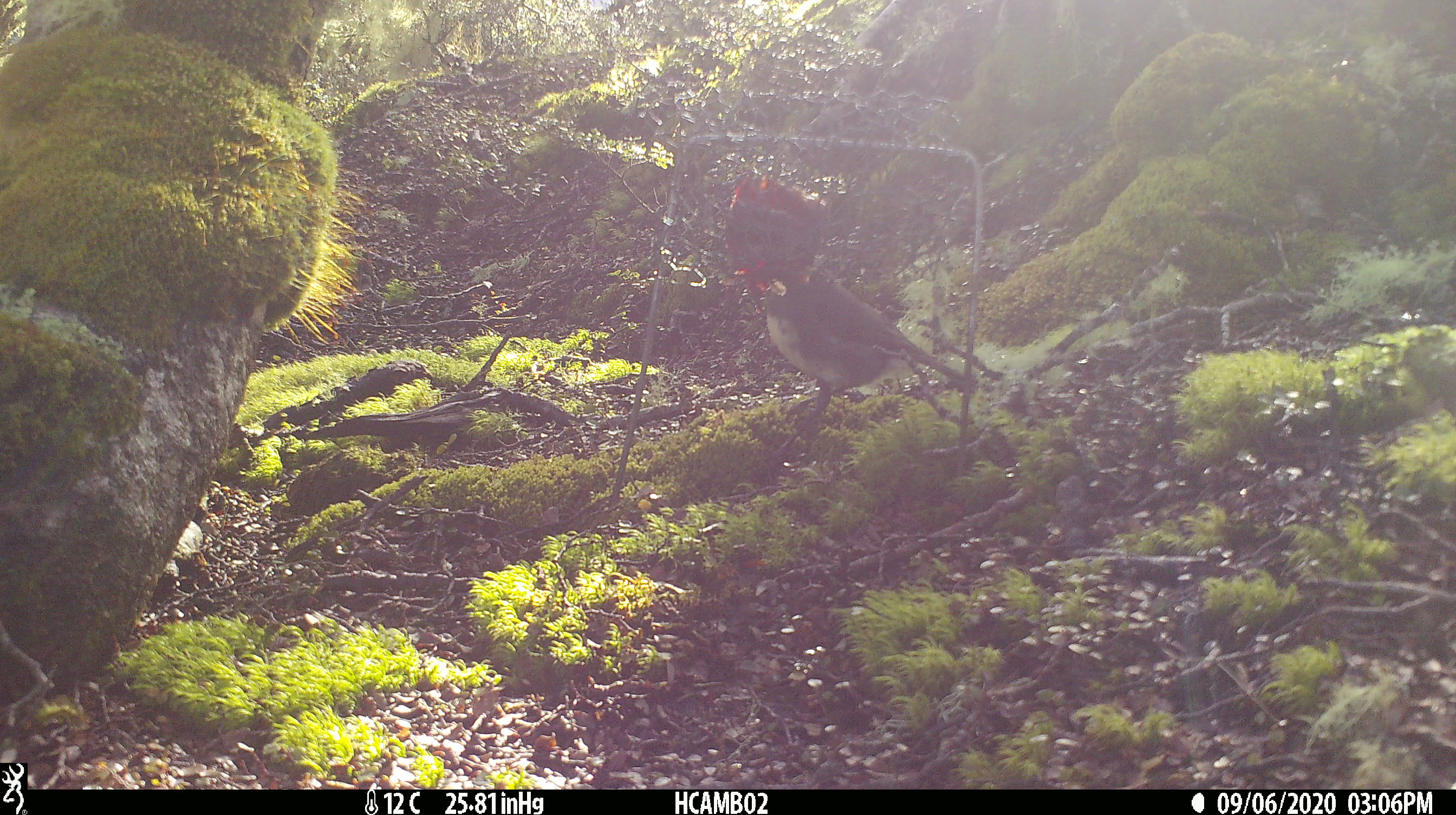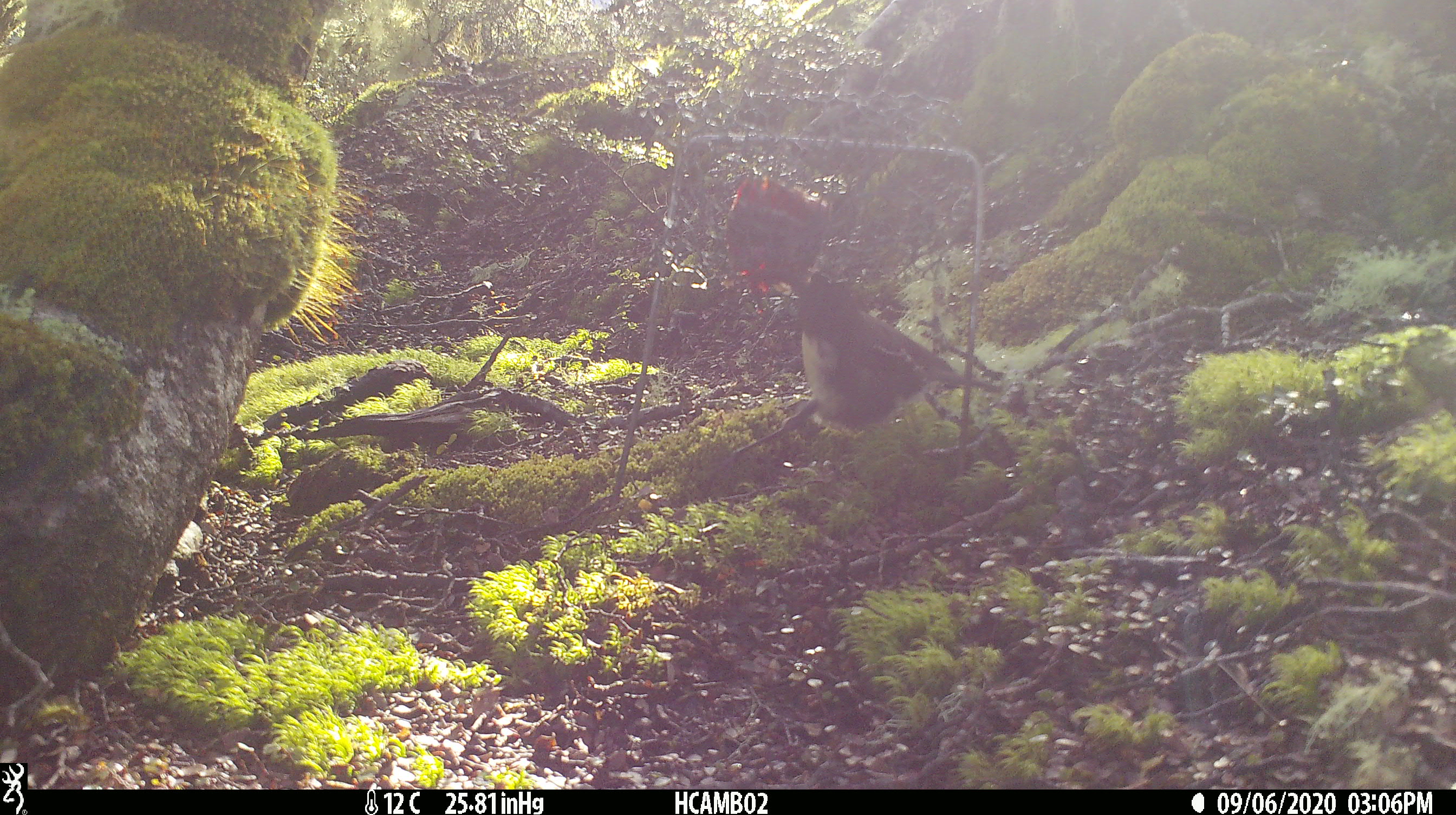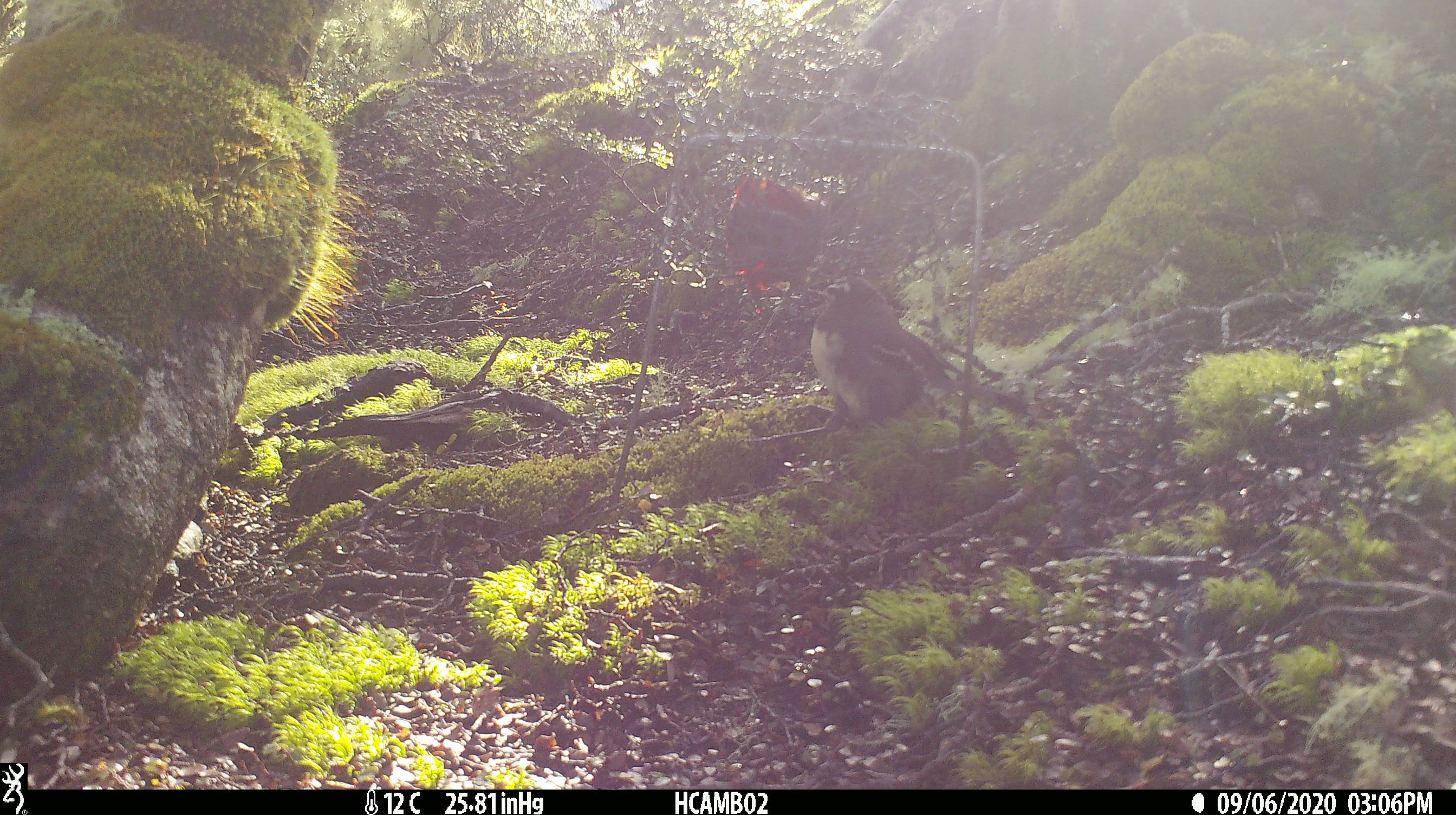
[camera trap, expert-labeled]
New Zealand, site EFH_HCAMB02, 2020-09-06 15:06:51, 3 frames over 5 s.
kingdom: Animalia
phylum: Chordata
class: Aves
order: Passeriformes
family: Petroicidae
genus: Petroica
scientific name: Petroica australis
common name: new zealand robin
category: robin